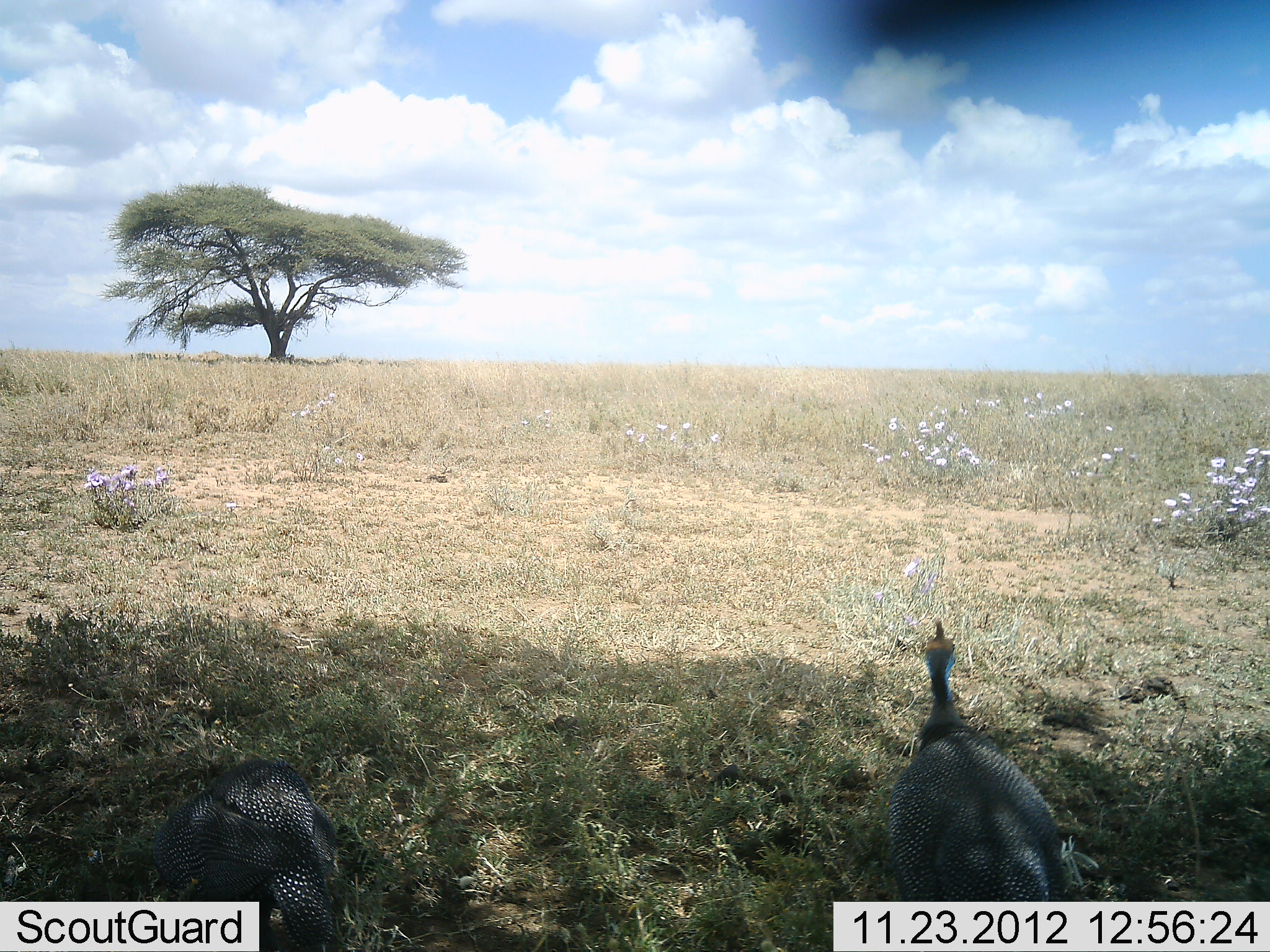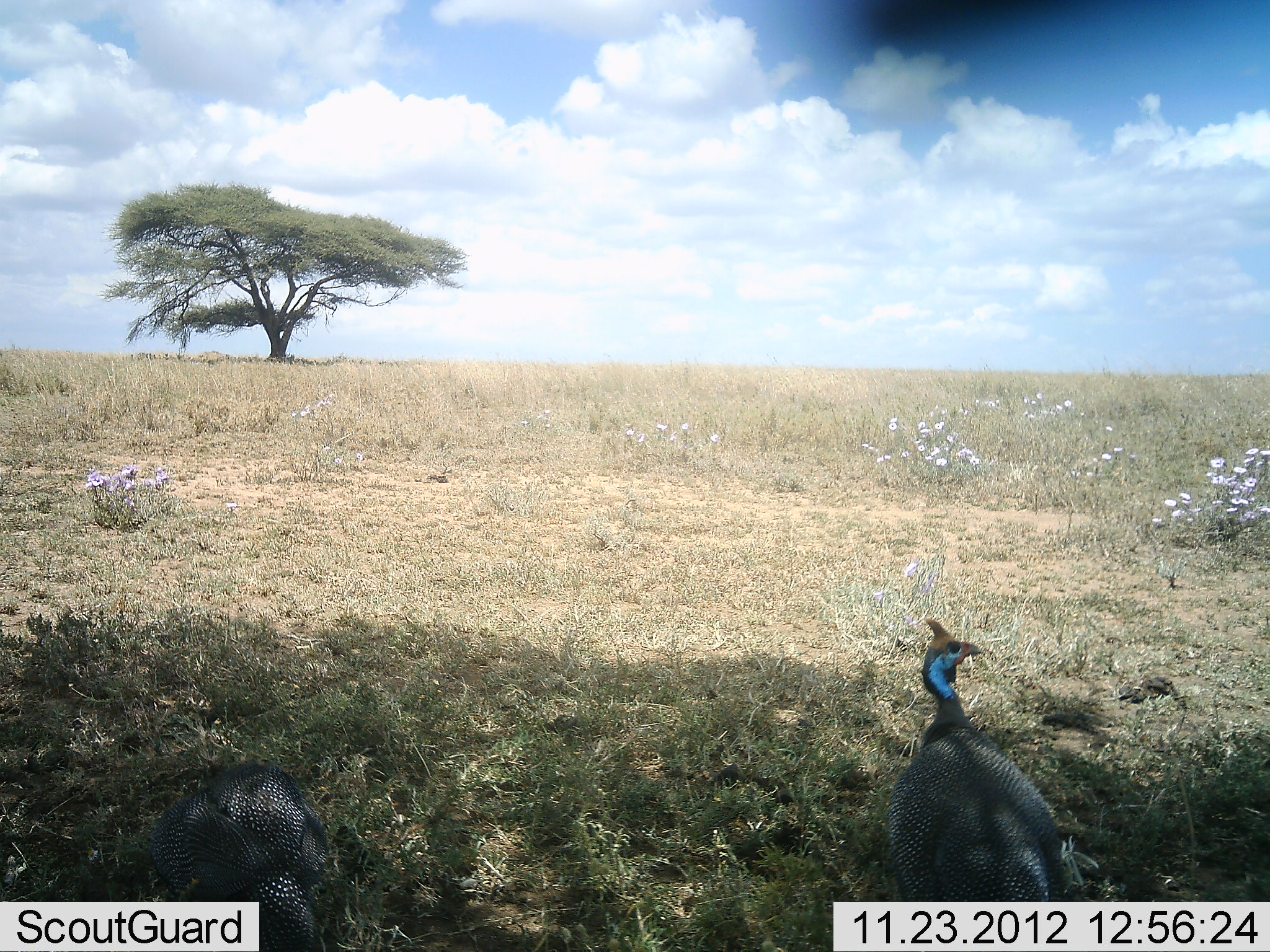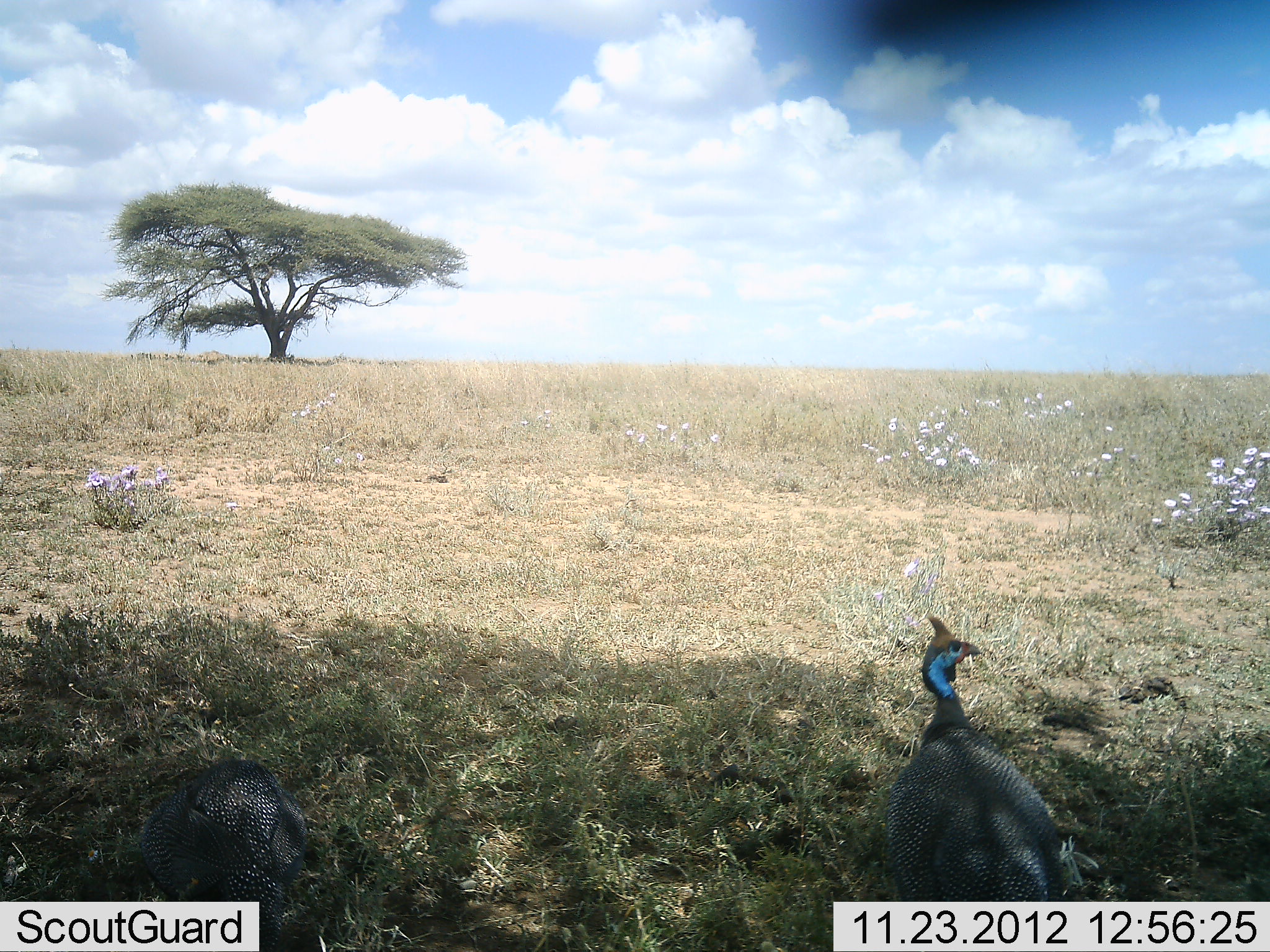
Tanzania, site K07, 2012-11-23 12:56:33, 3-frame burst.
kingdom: Animalia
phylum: Chordata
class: Aves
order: Galliformes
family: Numididae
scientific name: Numididae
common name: guinea fowl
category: guineafowl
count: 2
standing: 82%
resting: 9%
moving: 18%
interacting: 0%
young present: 0%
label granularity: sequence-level